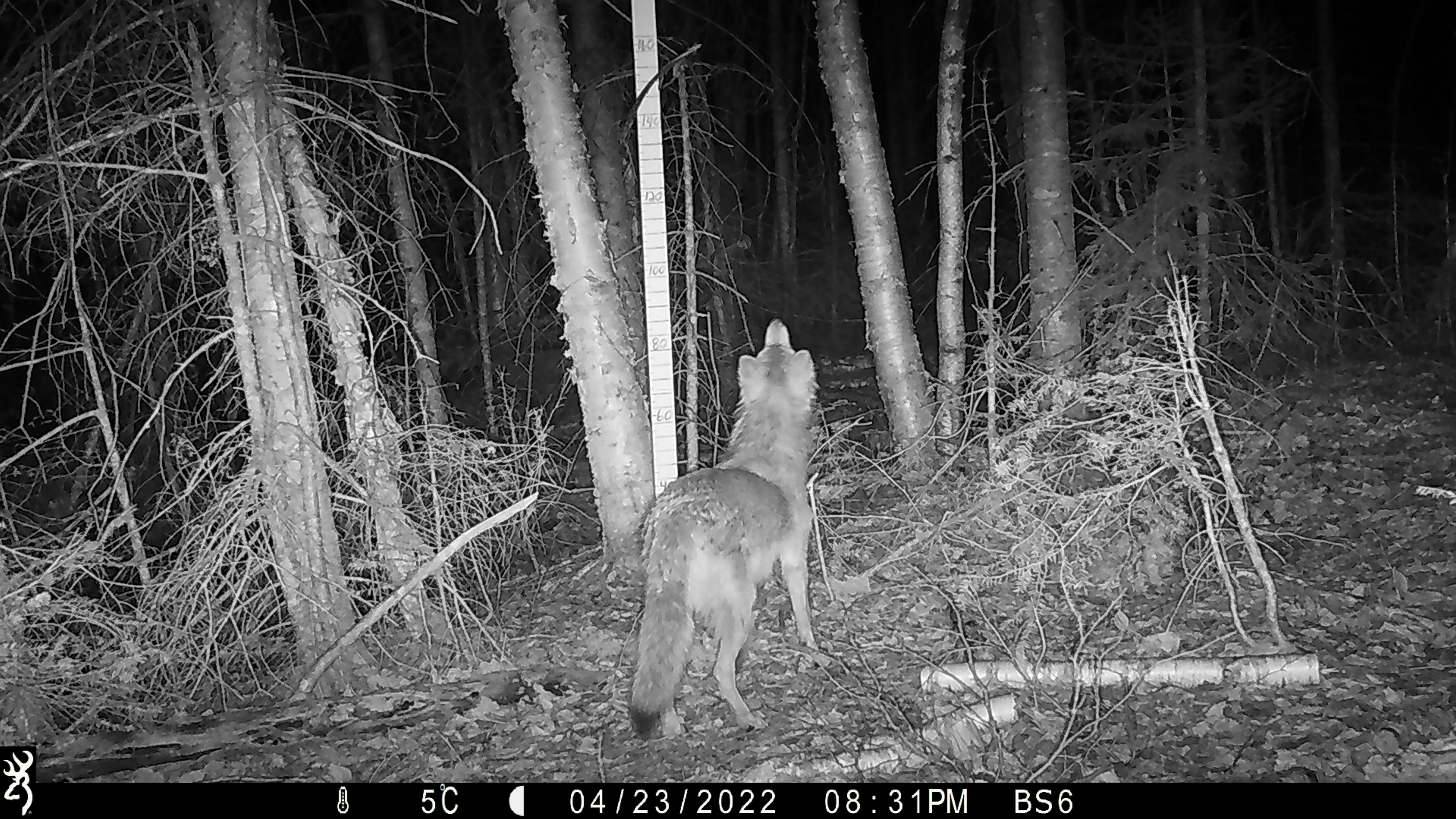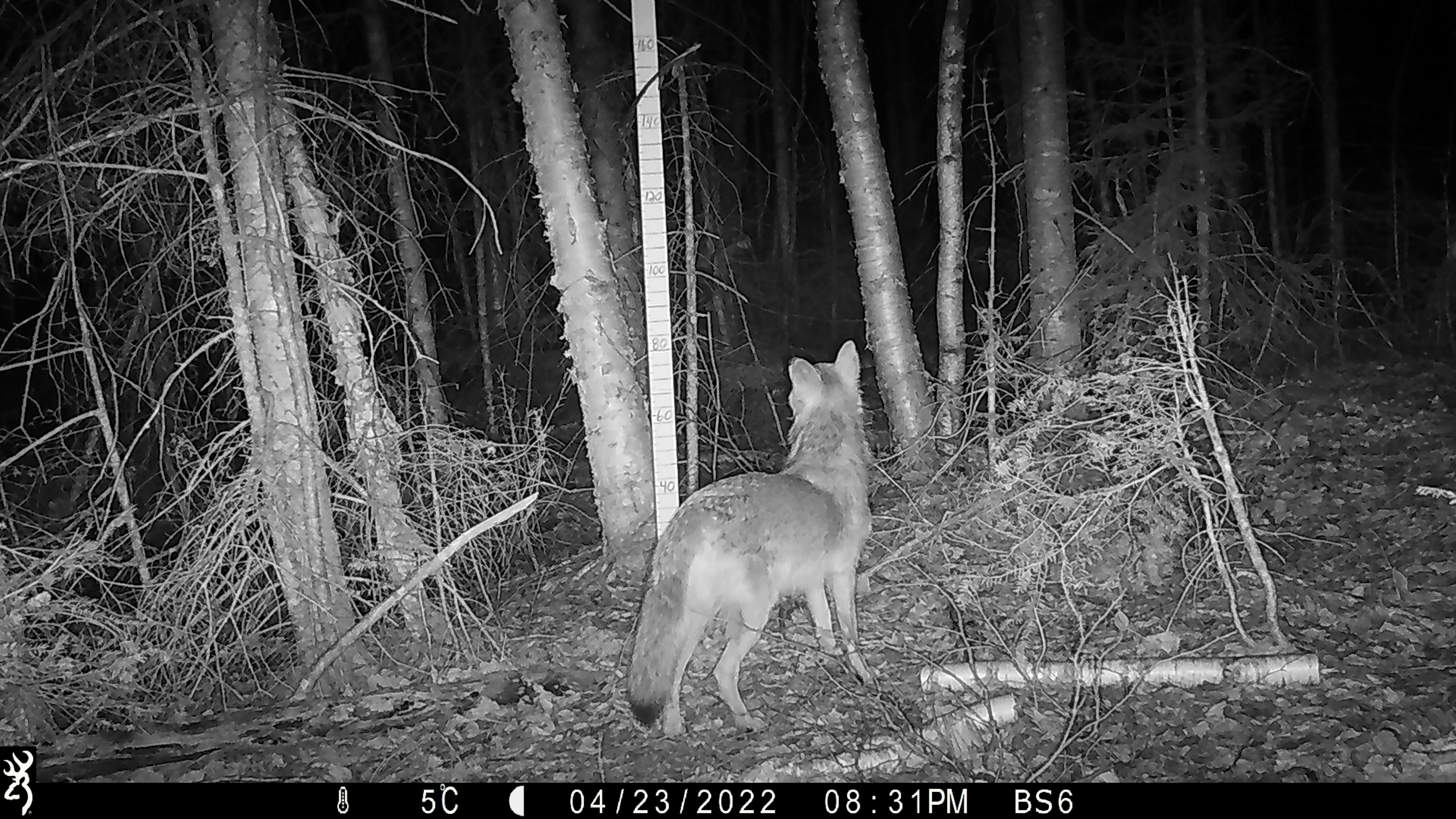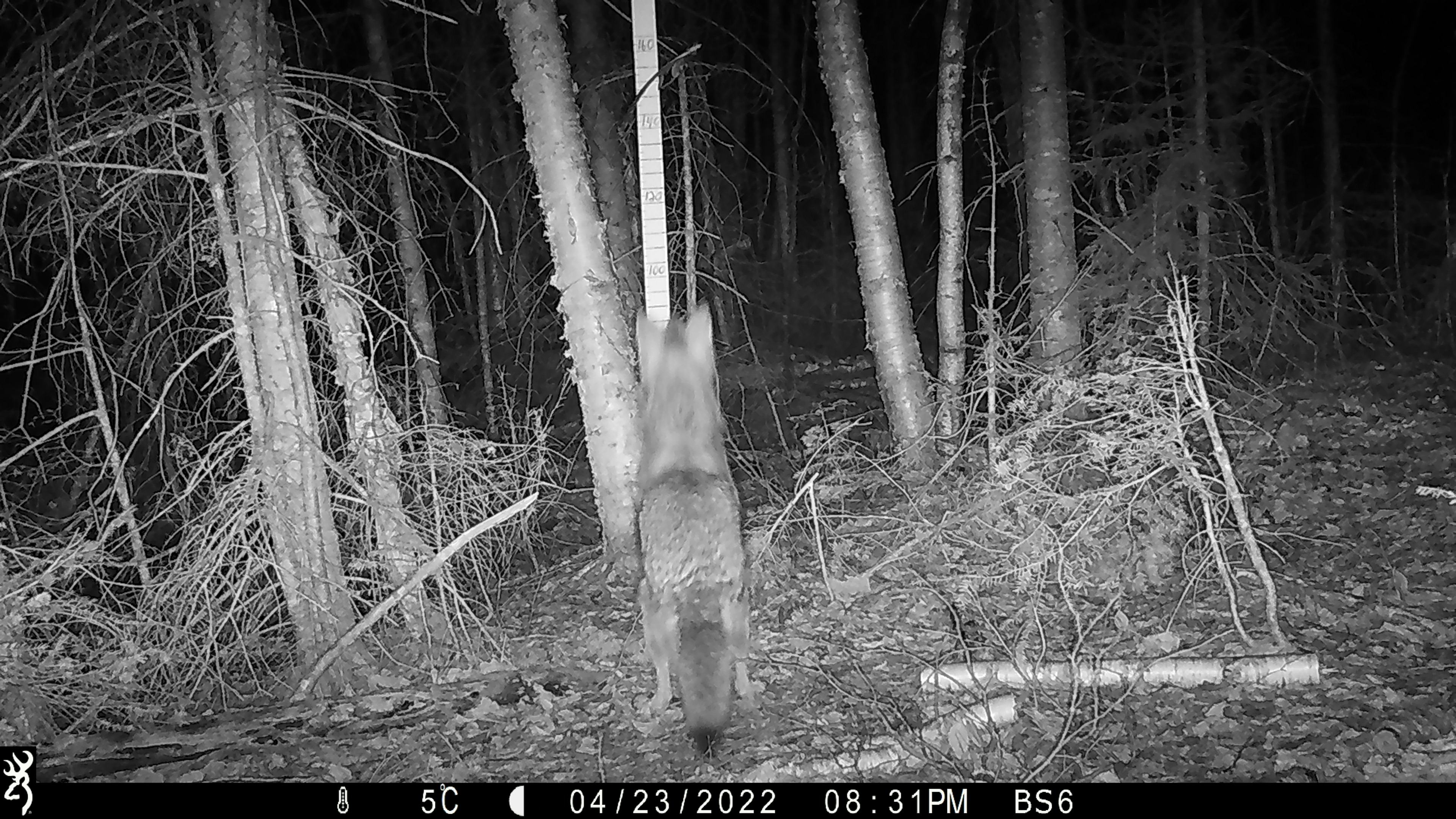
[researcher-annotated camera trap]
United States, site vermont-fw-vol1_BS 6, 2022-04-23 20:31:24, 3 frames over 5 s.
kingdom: Animalia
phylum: Chordata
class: Mammalia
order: Carnivora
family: Canidae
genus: Canis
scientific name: Canis latrans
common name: coyote